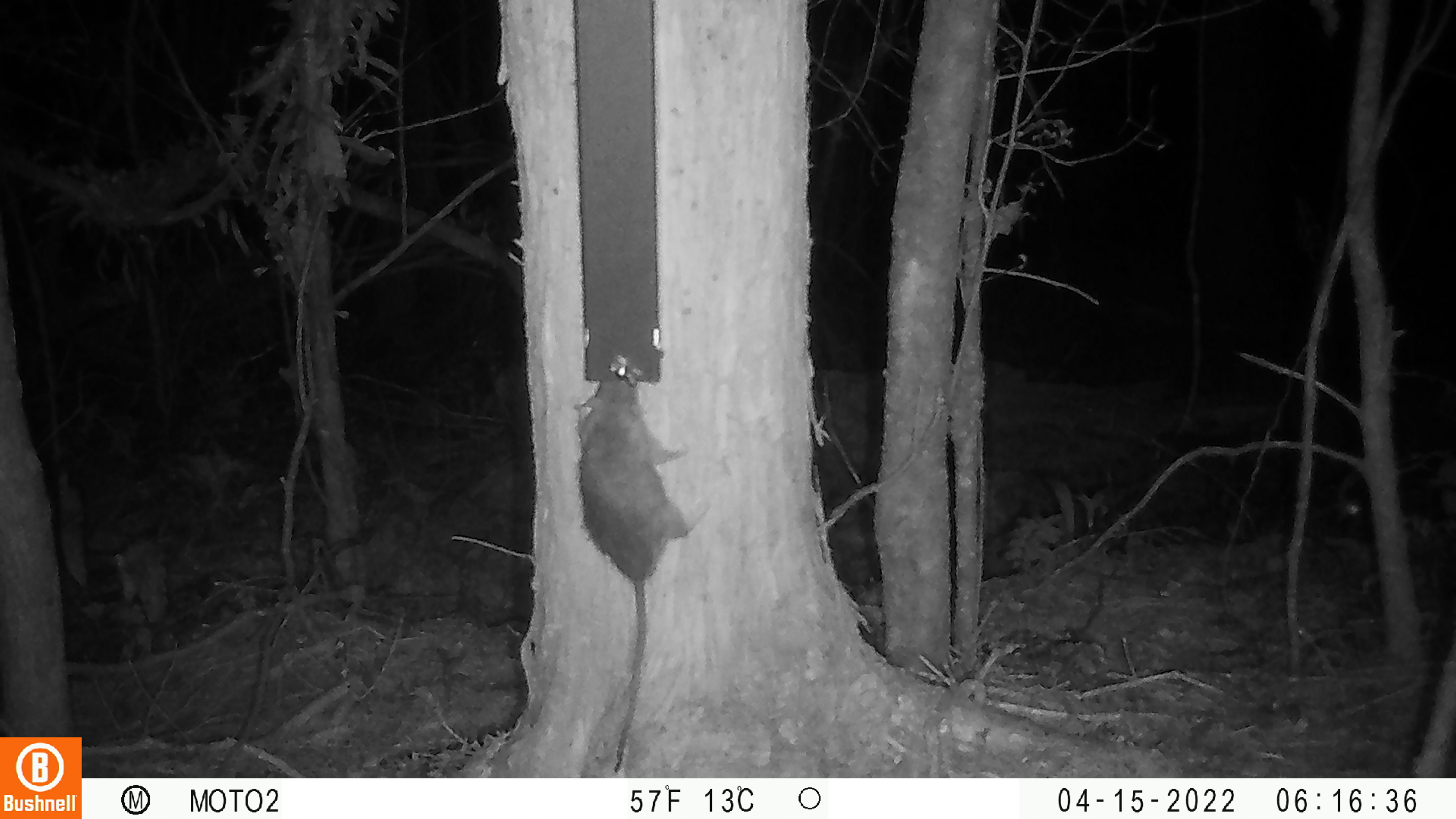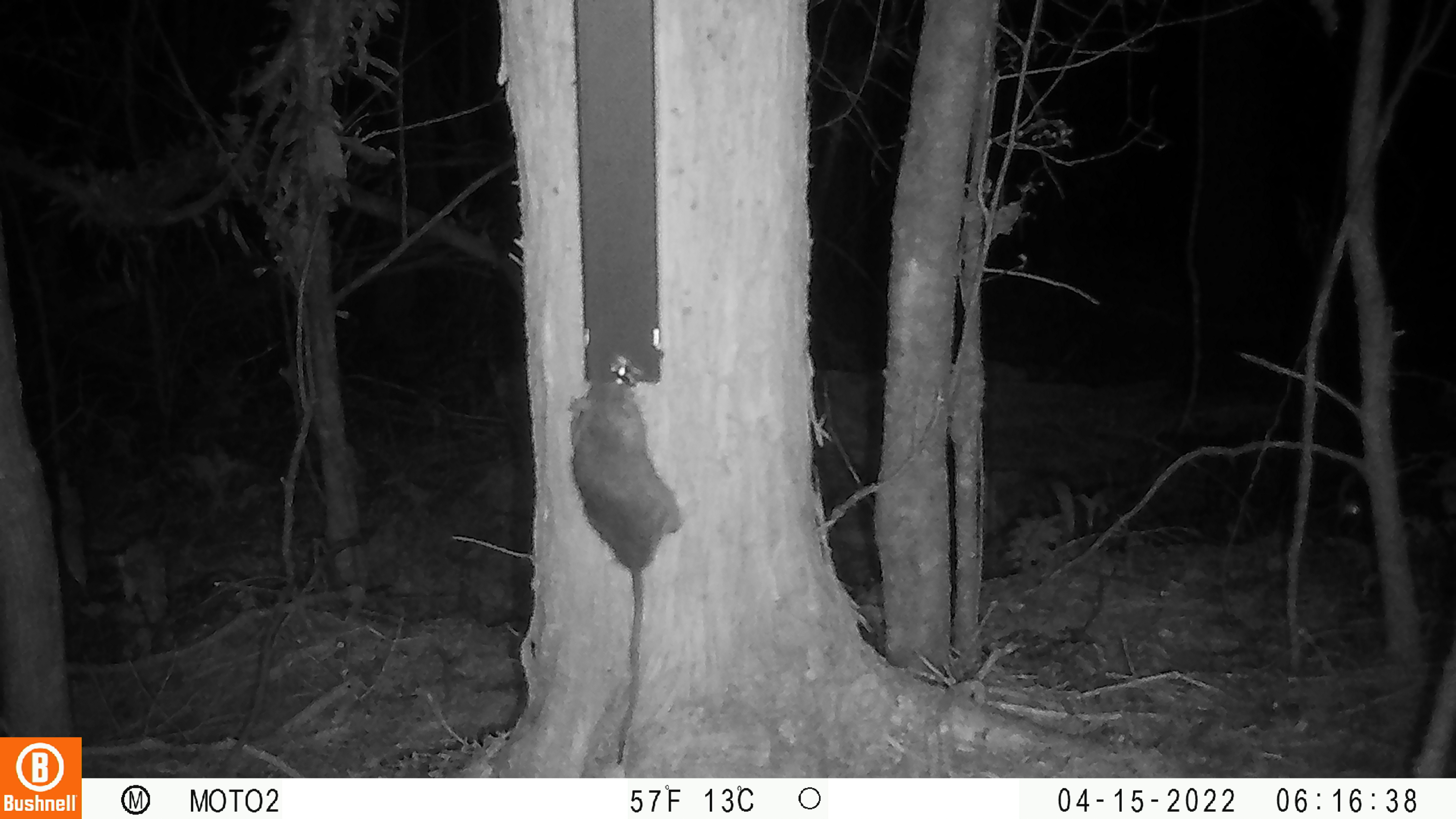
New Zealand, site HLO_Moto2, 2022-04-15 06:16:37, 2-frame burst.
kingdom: Animalia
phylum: Chordata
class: Mammalia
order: Rodentia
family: Muridae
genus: Rattus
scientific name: Rattus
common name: rat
Rat (Rattus).